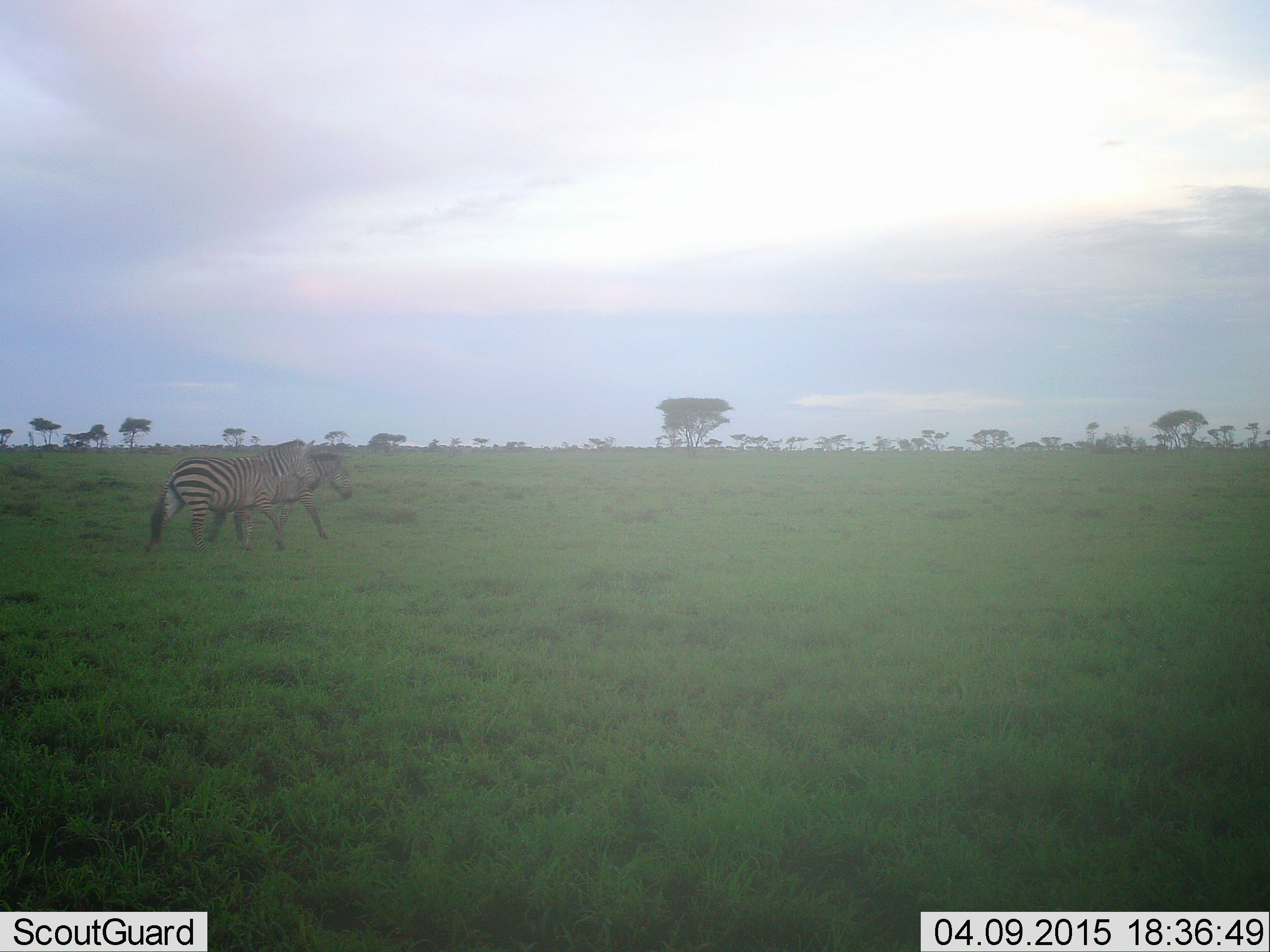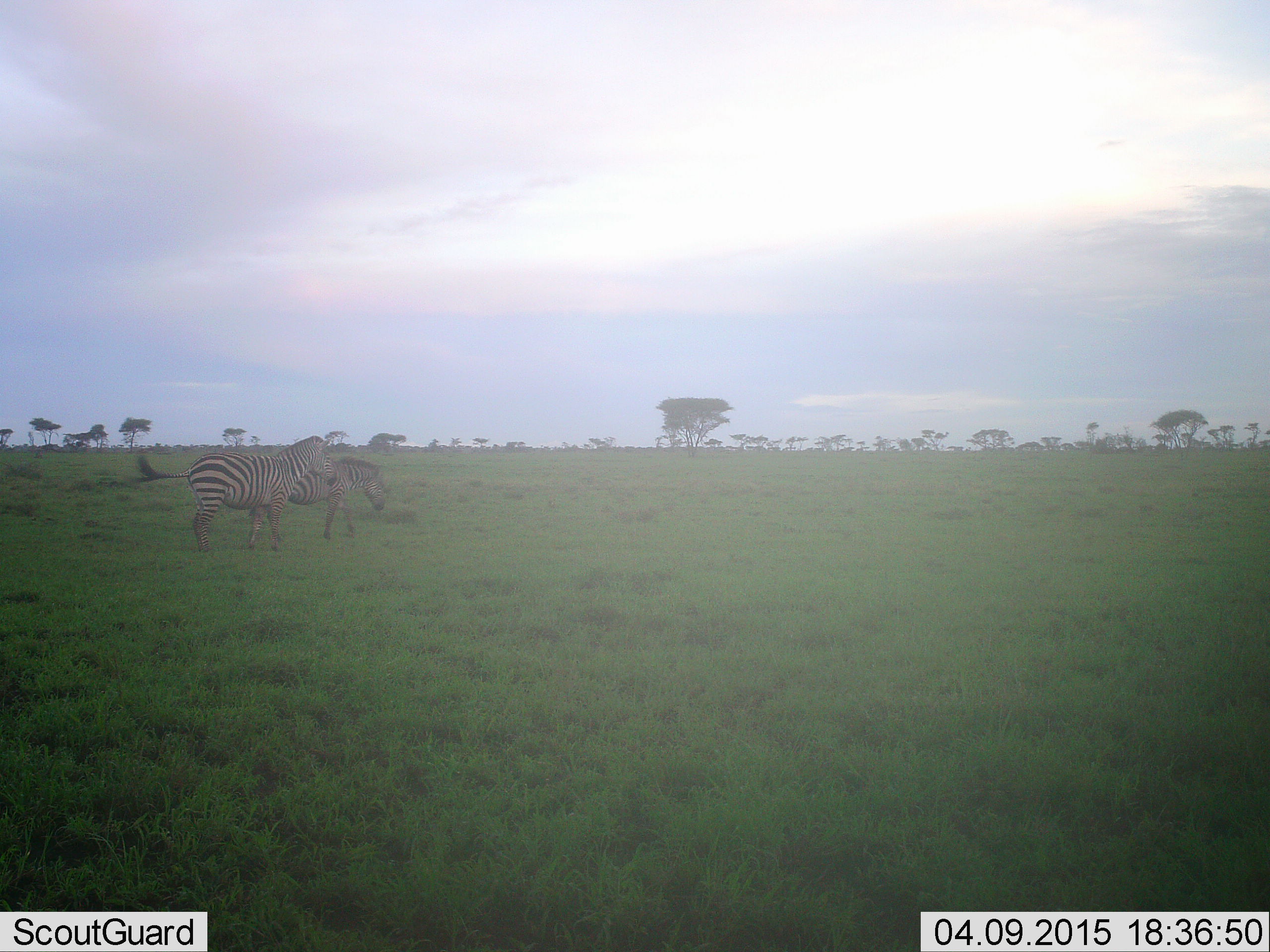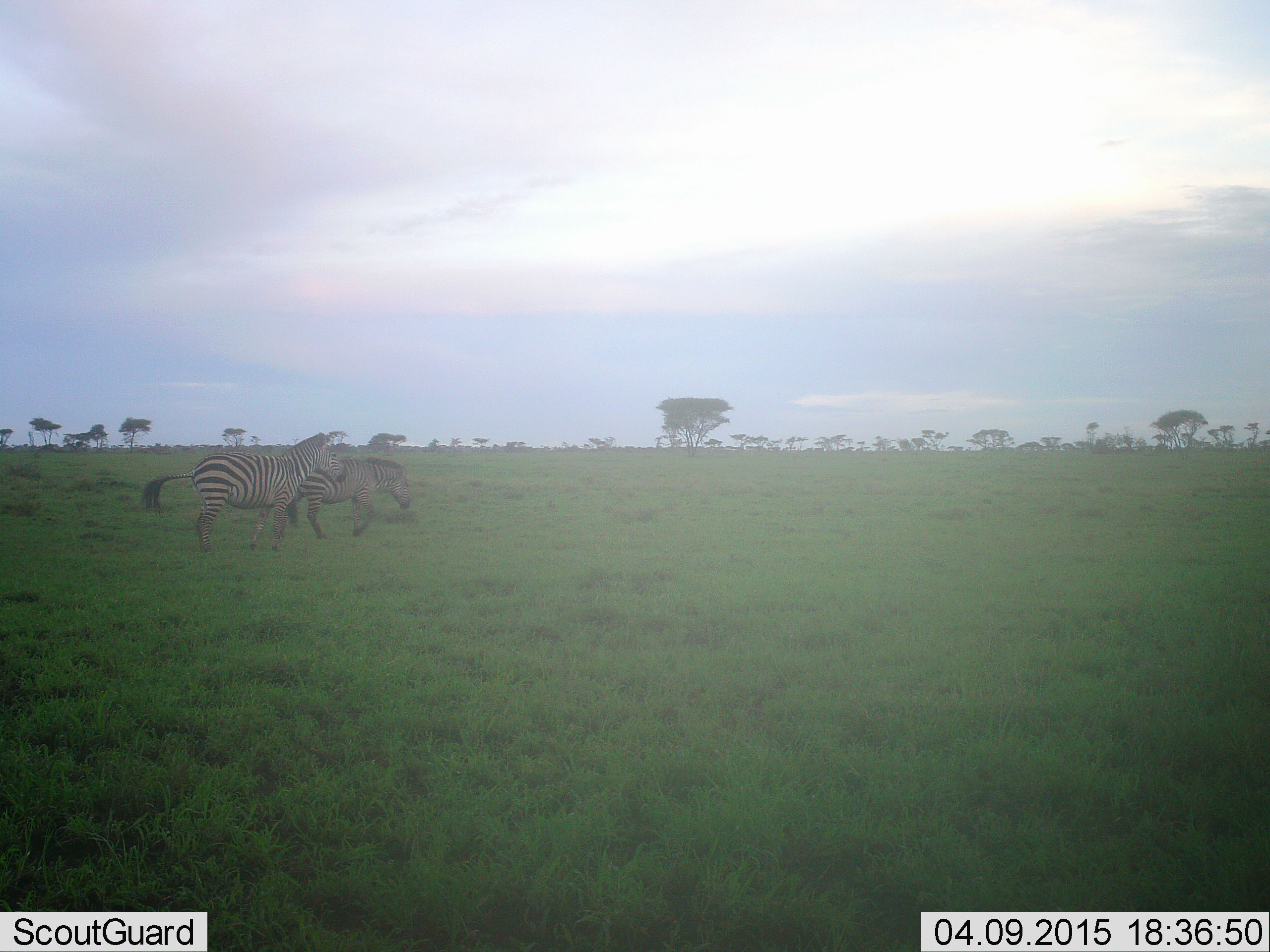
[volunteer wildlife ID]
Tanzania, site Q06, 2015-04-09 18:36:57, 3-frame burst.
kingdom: Animalia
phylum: Chordata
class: Mammalia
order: Perissodactyla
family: Equidae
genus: Equus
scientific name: Equus quagga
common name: plains zebra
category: zebra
Zebra (plains zebra) (Equus quagga), count 2. Behavior (volunteer vote fractions): standing 20%, resting 0%, moving 80%, interacting 0%. Young present (vote fraction): 0%. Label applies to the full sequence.